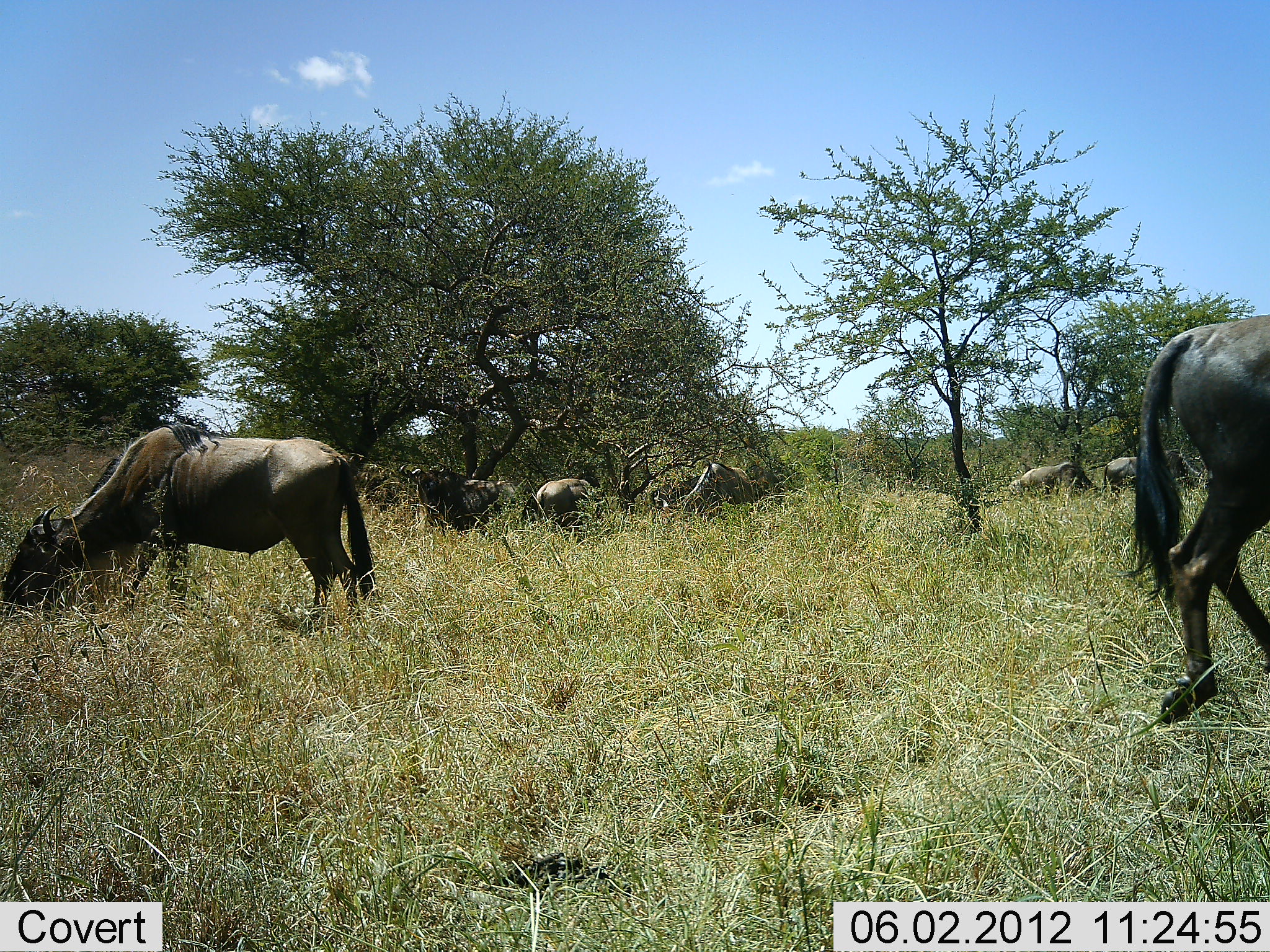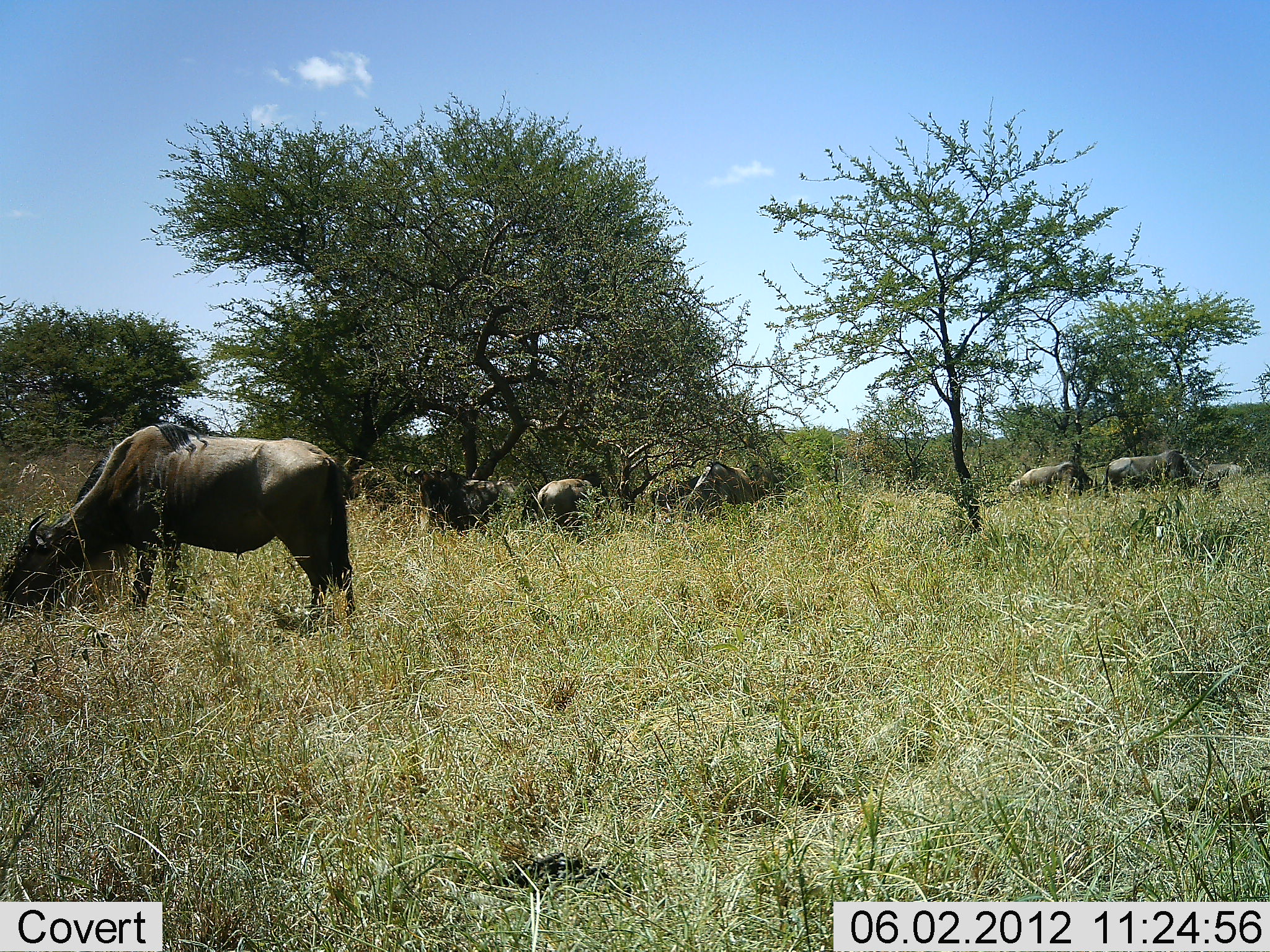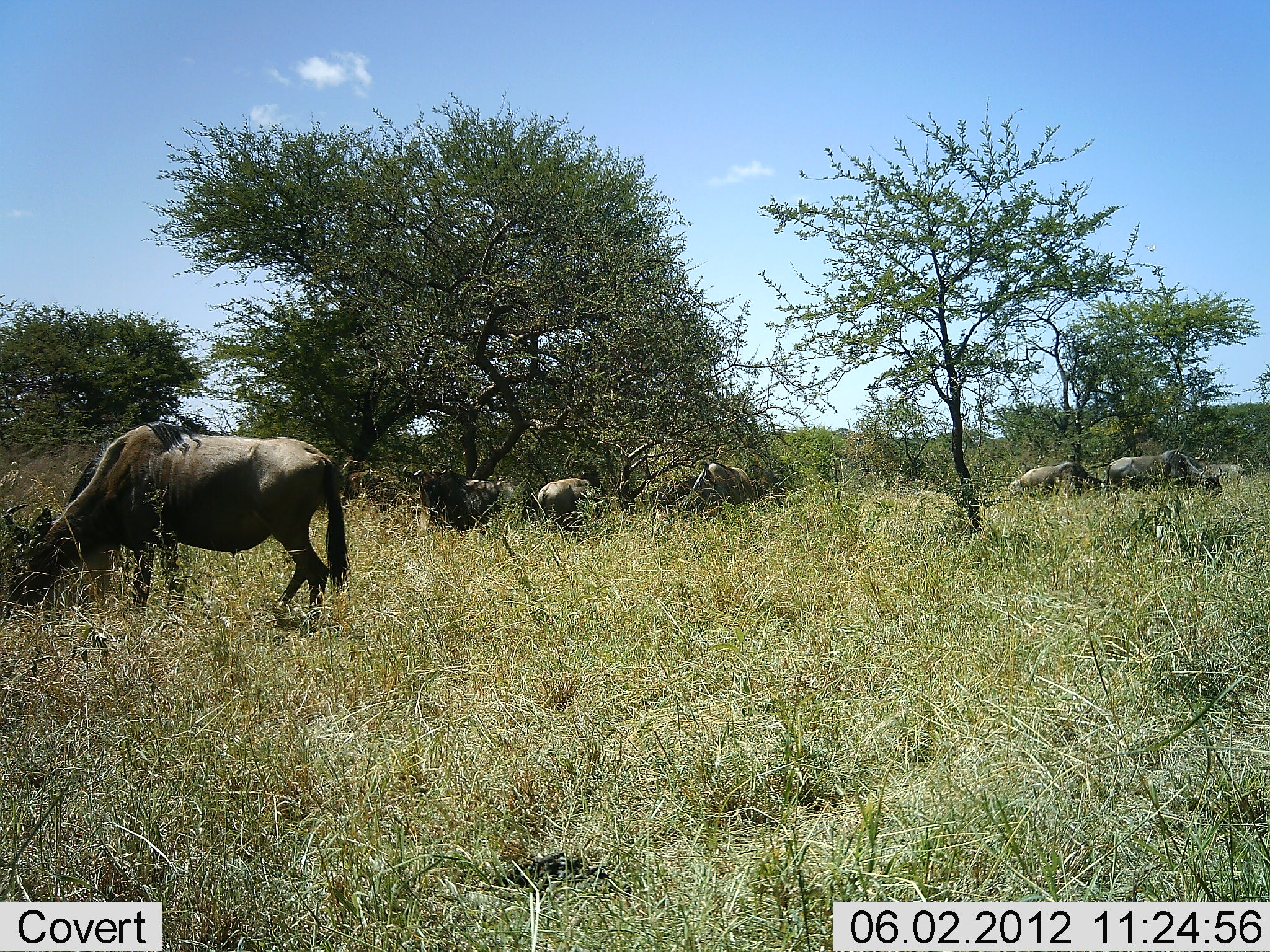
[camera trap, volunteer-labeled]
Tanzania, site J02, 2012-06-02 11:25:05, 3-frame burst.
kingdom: Animalia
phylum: Chordata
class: Mammalia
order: Artiodactyla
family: Bovidae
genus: Connochaetes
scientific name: Connochaetes taurinus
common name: blue wildebeest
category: wildebeest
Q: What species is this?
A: Wildebeest (blue wildebeest) (Connochaetes taurinus).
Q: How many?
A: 8.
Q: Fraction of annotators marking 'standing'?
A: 60%.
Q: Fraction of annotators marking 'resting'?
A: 10%.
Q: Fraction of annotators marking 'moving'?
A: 50%.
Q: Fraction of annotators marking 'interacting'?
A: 0%.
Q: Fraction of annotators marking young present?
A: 0%.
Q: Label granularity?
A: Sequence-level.